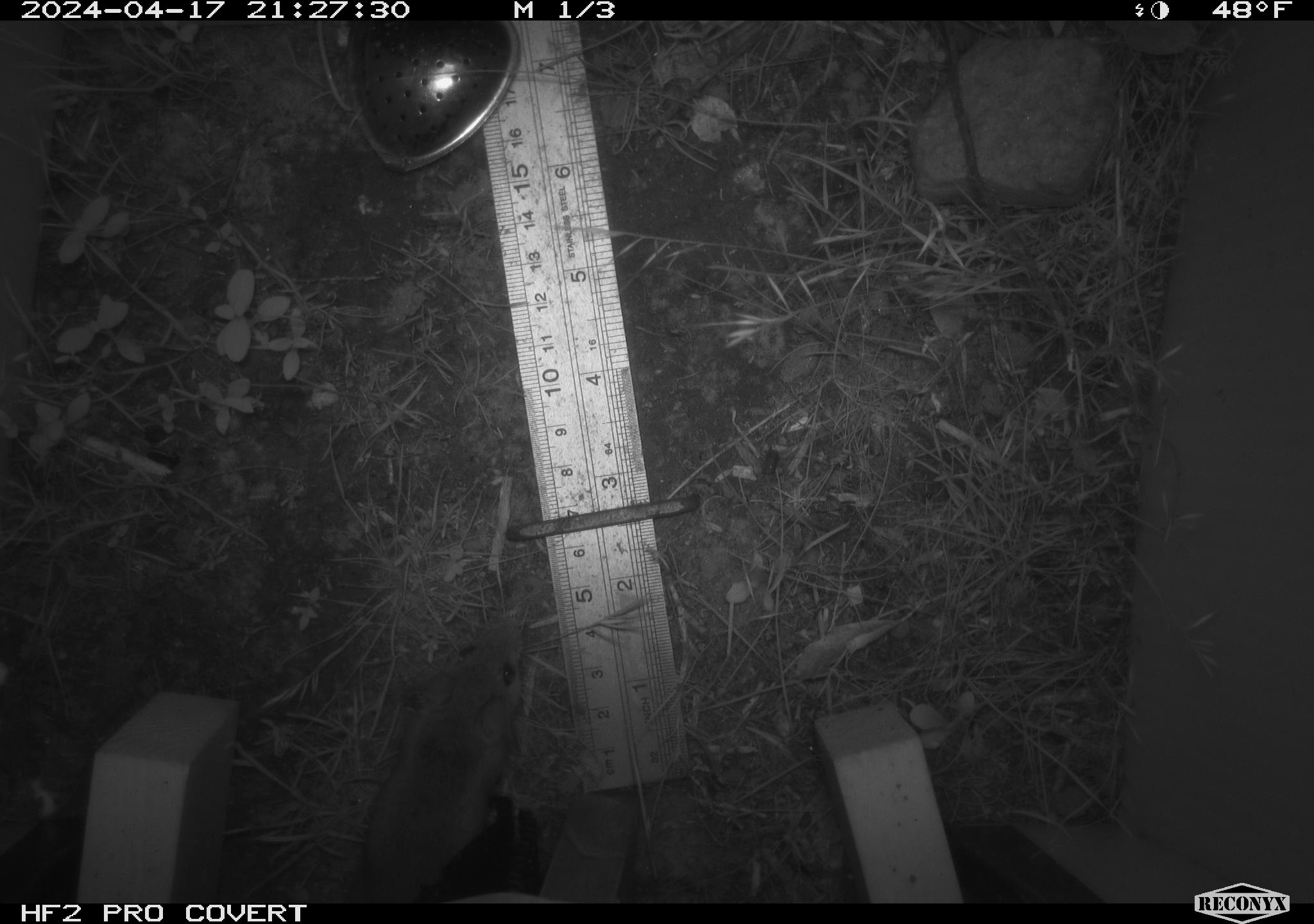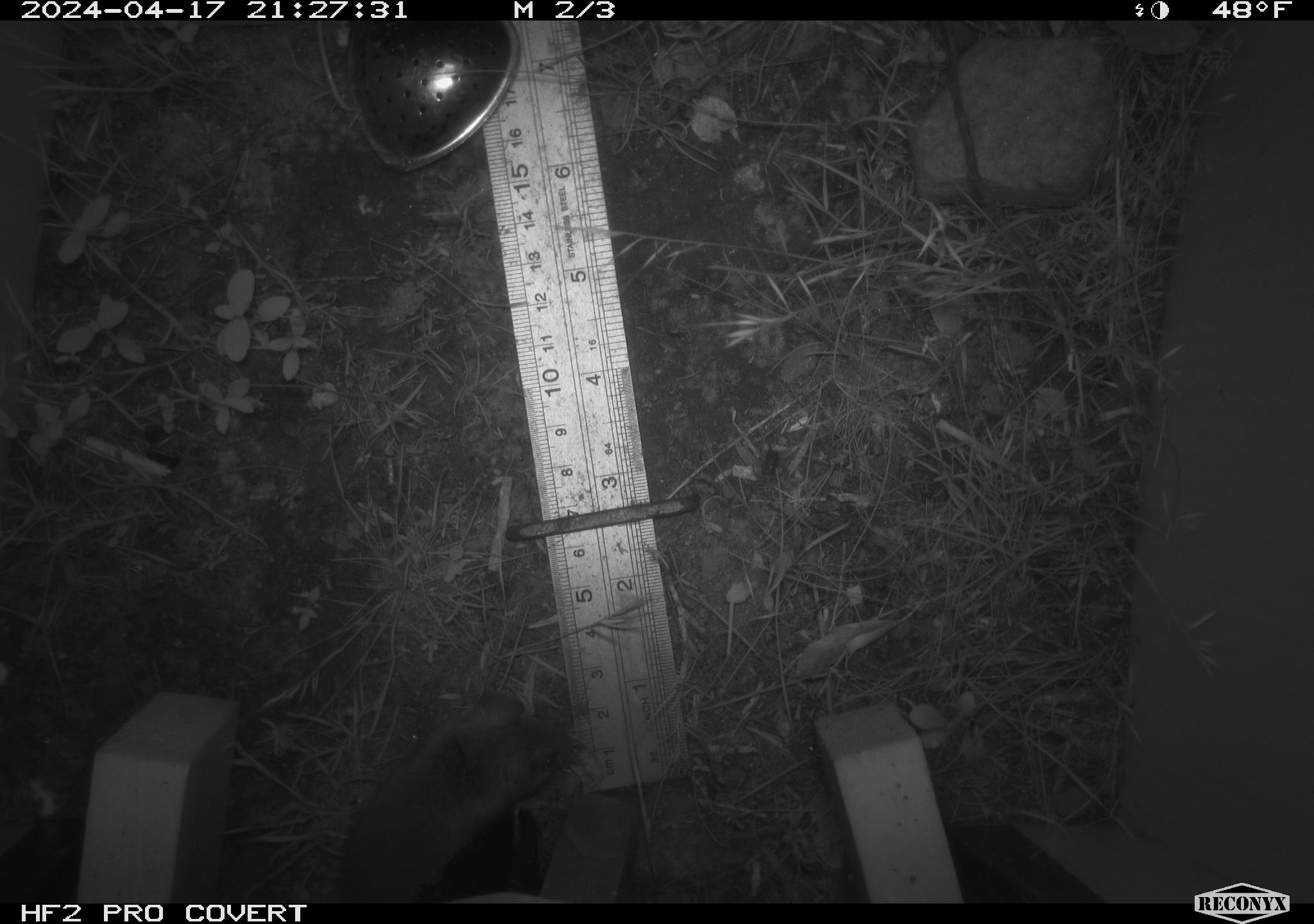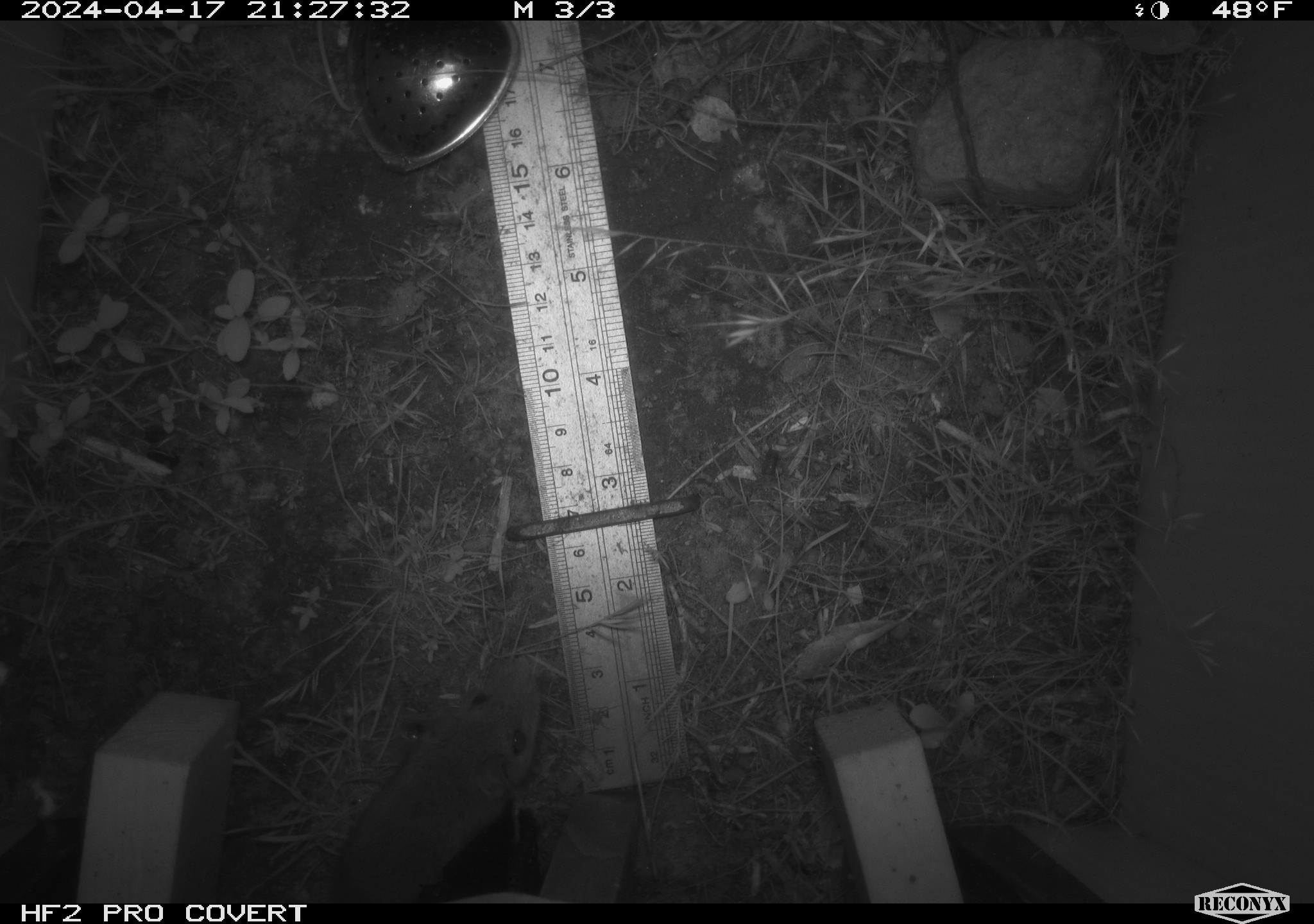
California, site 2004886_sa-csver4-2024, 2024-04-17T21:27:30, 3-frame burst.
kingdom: Animalia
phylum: Chordata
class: Mammalia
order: Rodentia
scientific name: Rodentia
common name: mouse species